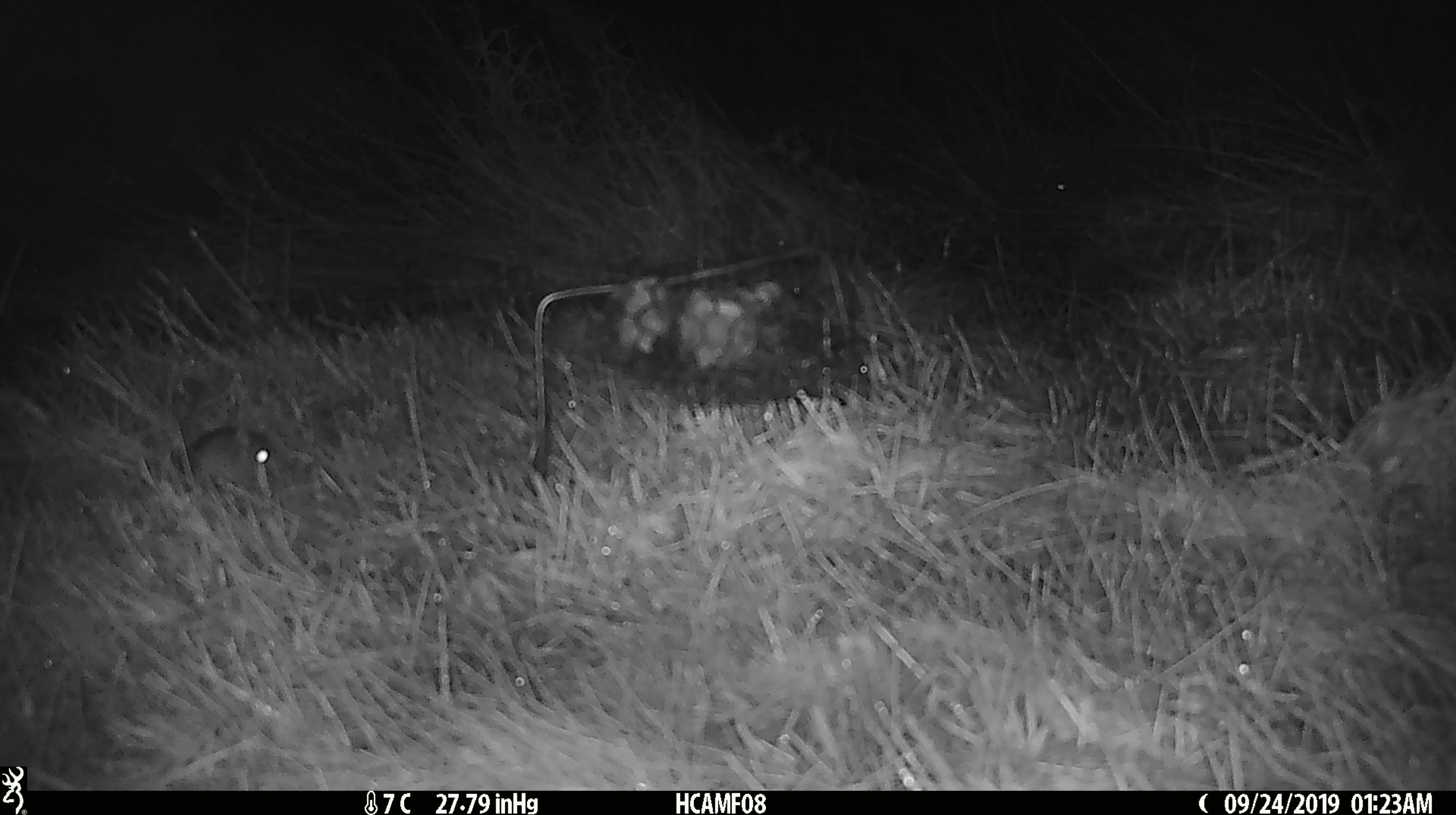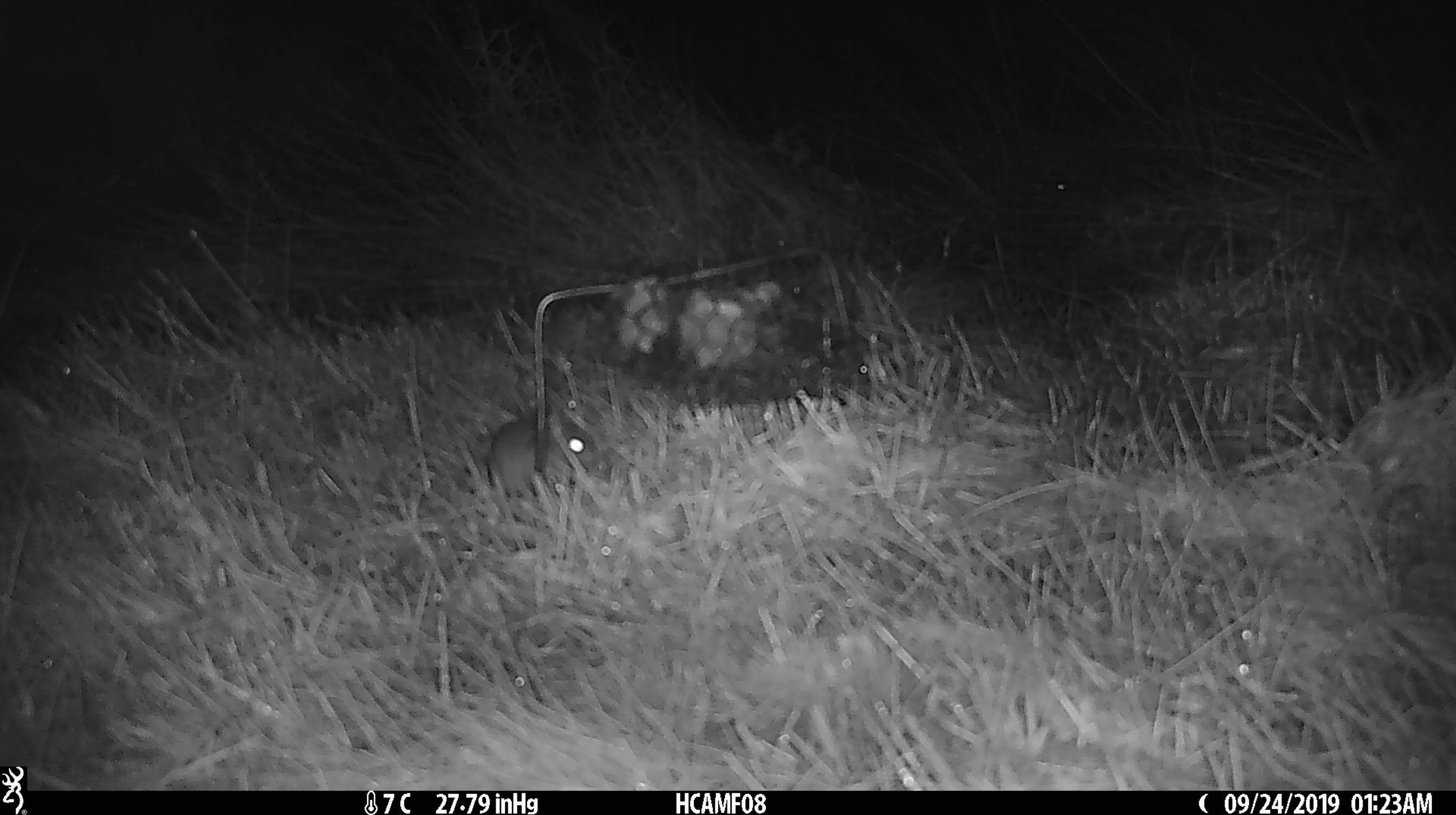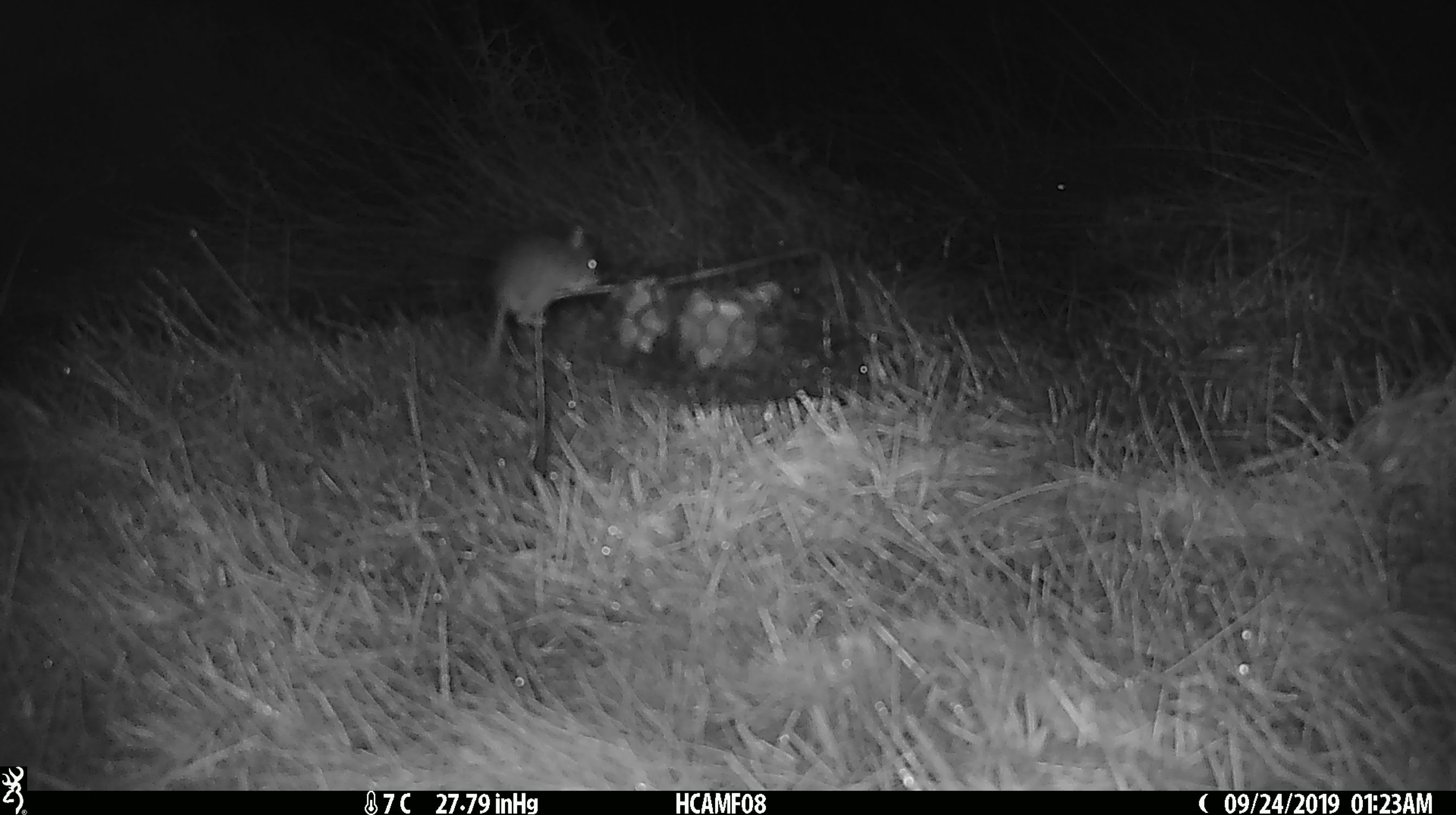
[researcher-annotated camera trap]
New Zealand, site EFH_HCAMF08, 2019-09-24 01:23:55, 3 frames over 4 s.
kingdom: Animalia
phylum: Chordata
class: Mammalia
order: Rodentia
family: Muridae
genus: Mus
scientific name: Mus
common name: mouse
Mouse (Mus).